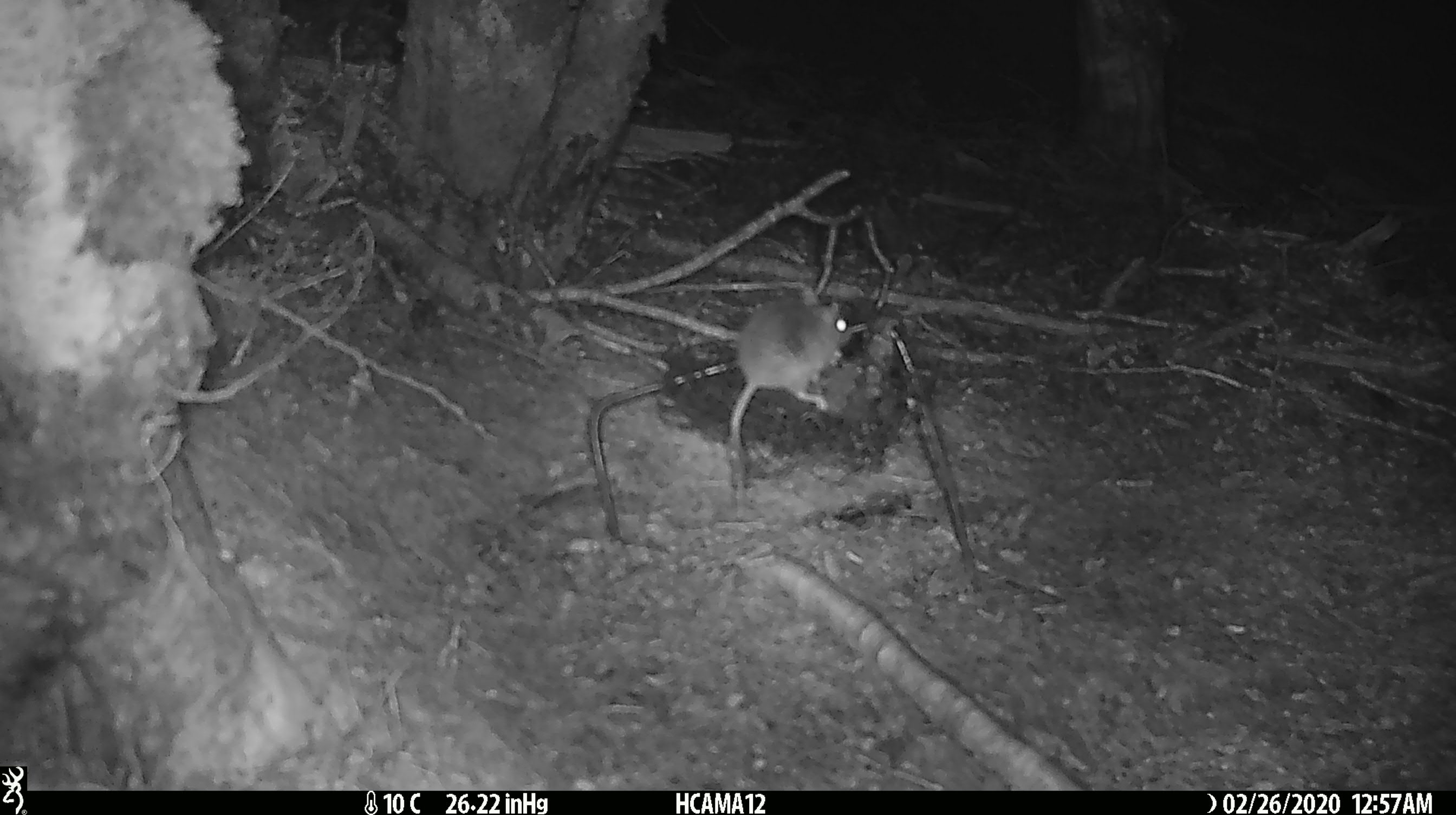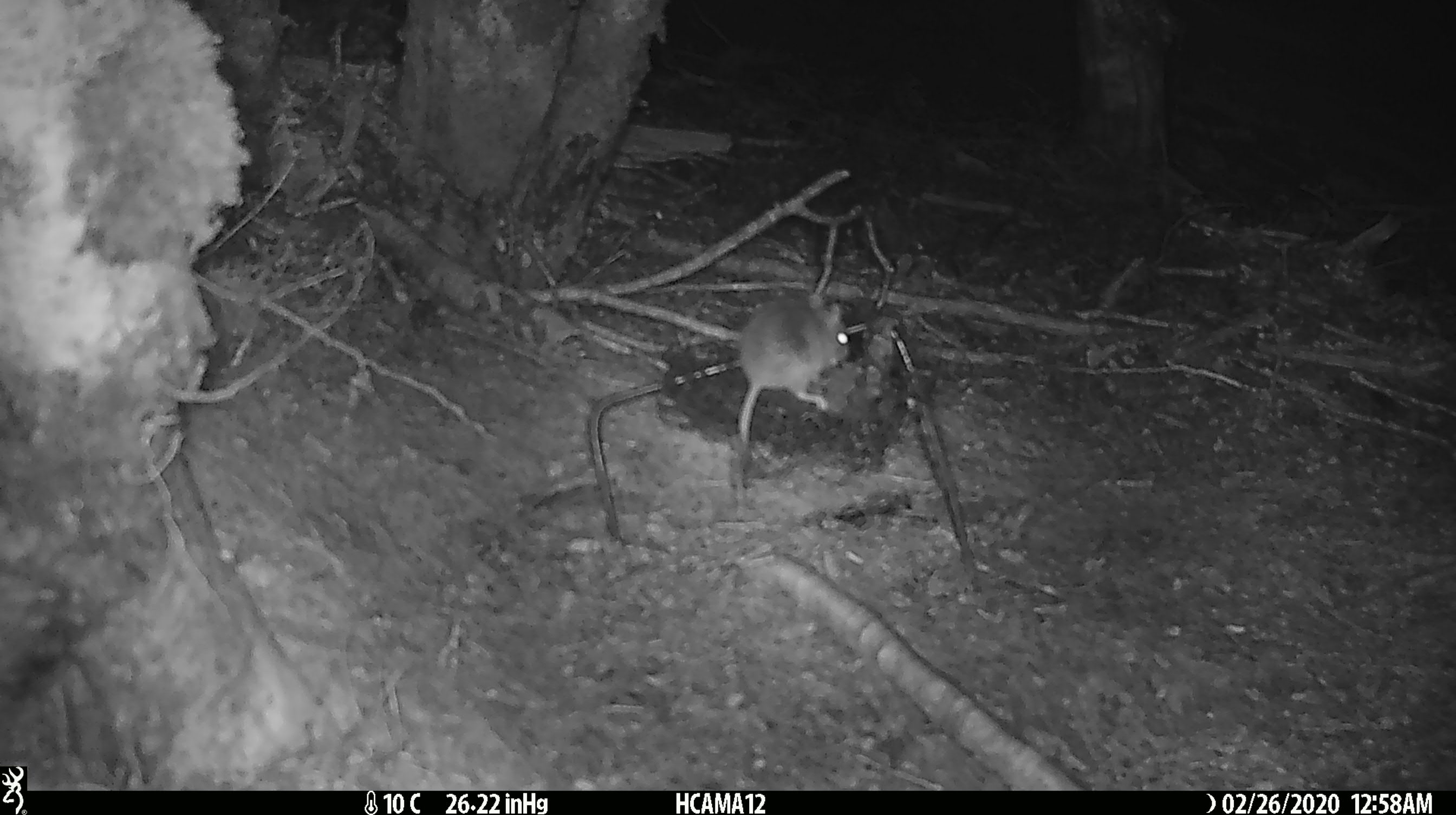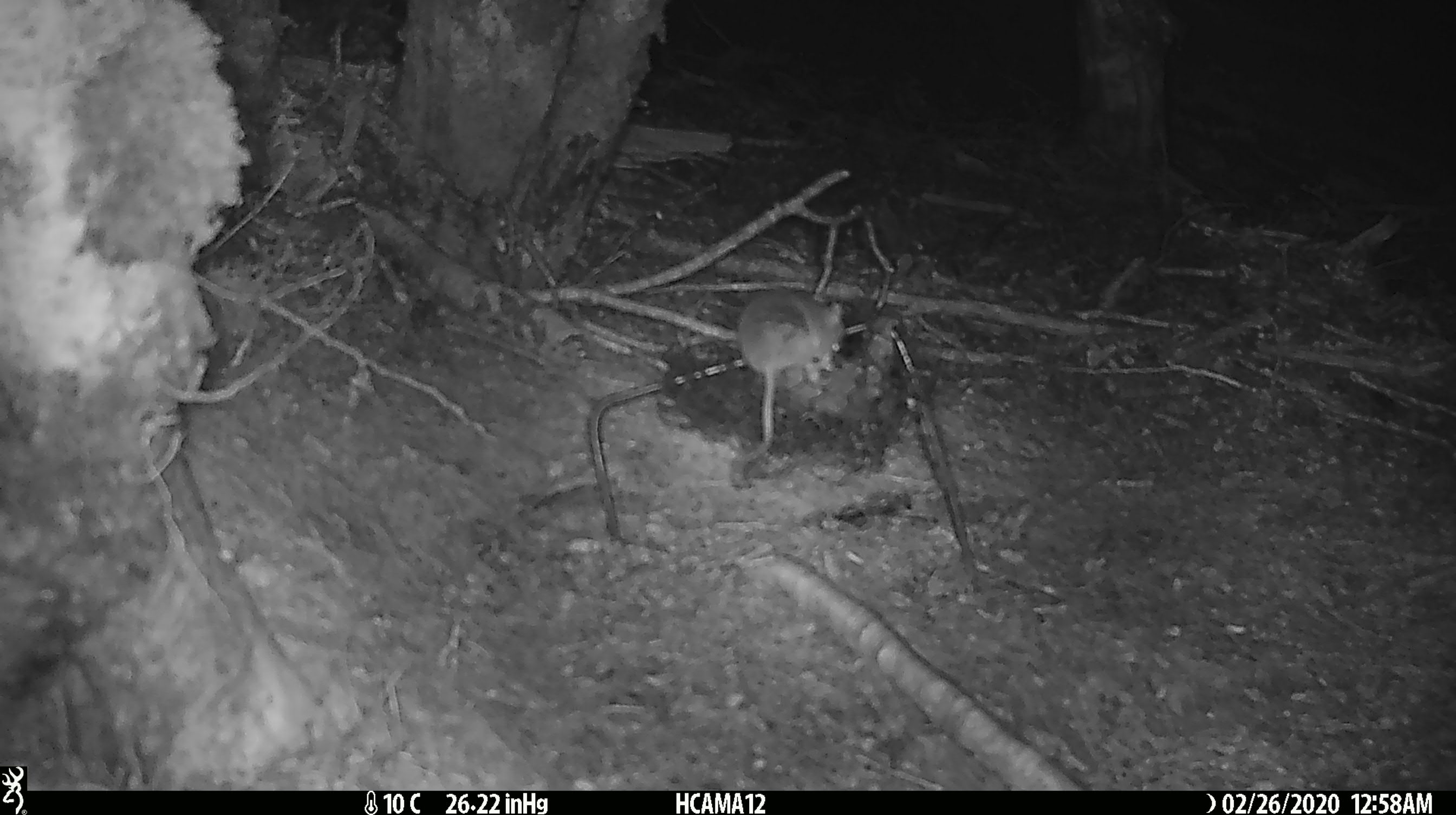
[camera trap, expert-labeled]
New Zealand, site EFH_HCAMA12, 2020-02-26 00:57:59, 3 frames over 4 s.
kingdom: Animalia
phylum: Chordata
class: Mammalia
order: Rodentia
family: Muridae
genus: Mus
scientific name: Mus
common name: mouse